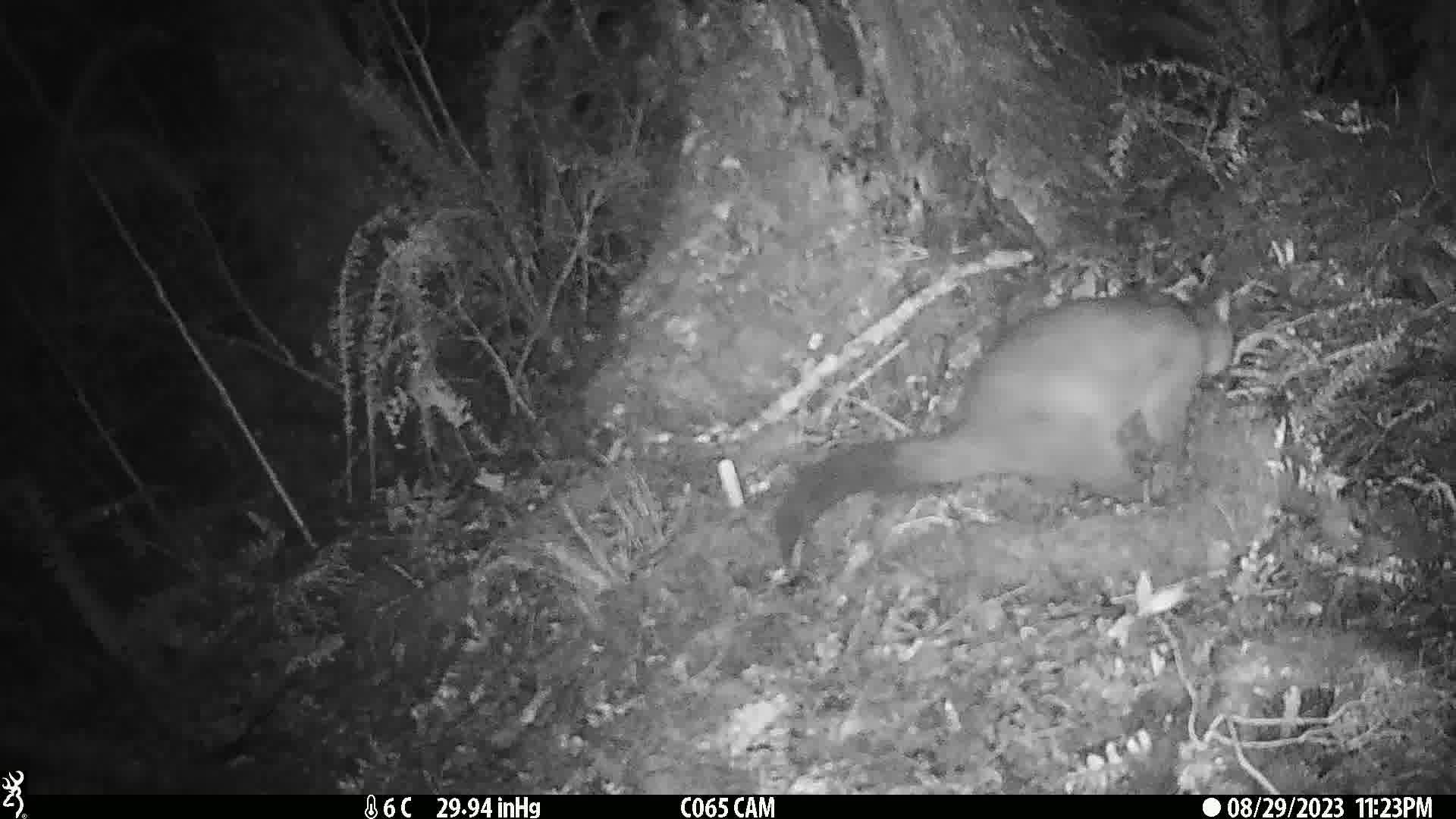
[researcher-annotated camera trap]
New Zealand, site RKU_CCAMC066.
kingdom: Animalia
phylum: Chordata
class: Mammalia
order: Diprotodontia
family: Phalangeridae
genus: Trichosurus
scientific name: Trichosurus vulpecula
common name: common brushtail possum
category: possum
Possum (common brushtail possum) (Trichosurus vulpecula).